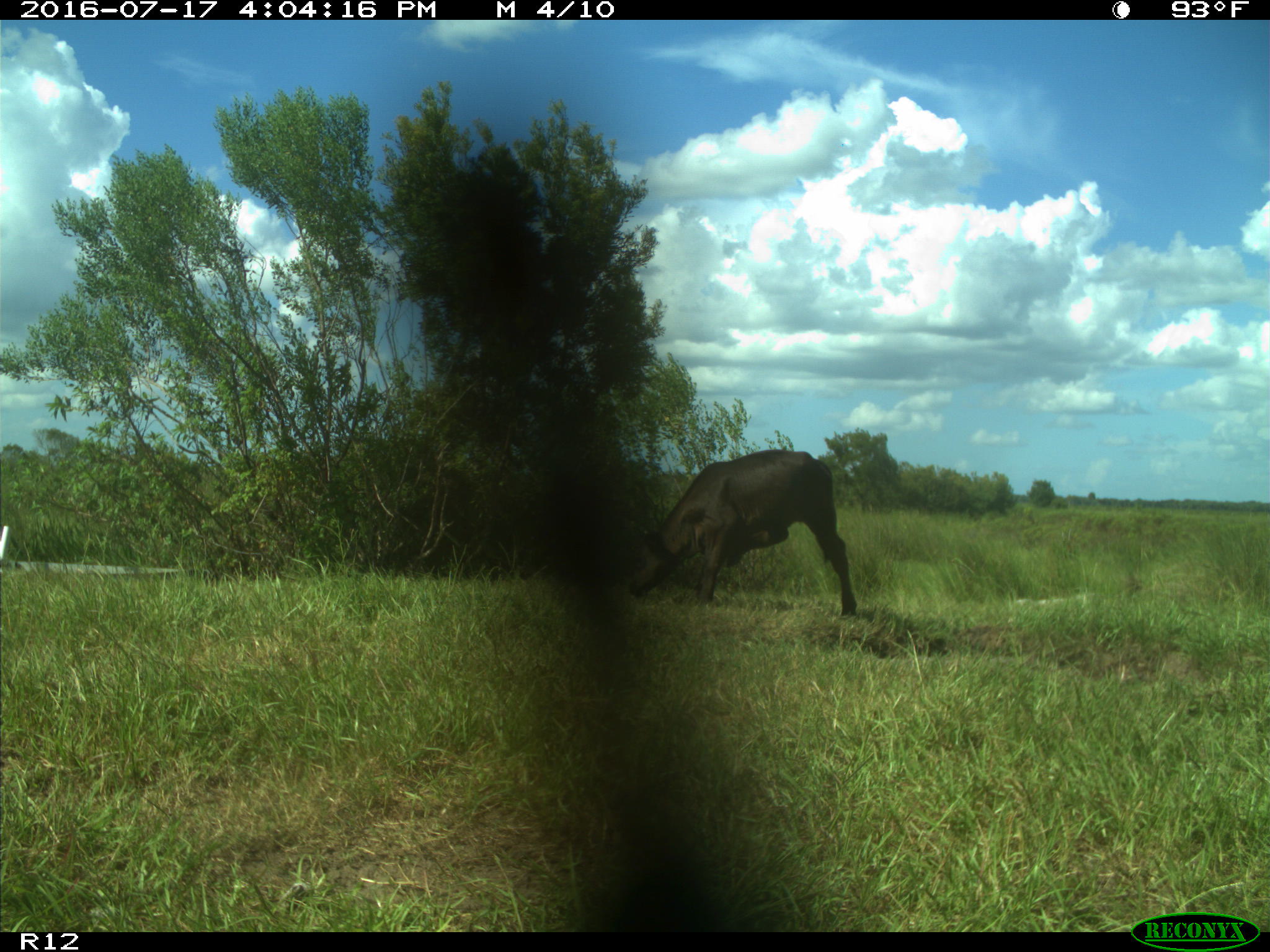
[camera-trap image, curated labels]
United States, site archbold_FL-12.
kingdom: Animalia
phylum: Chordata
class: Mammalia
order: Artiodactyla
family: Bovidae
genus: Bos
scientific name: Bos taurus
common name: domestic cow